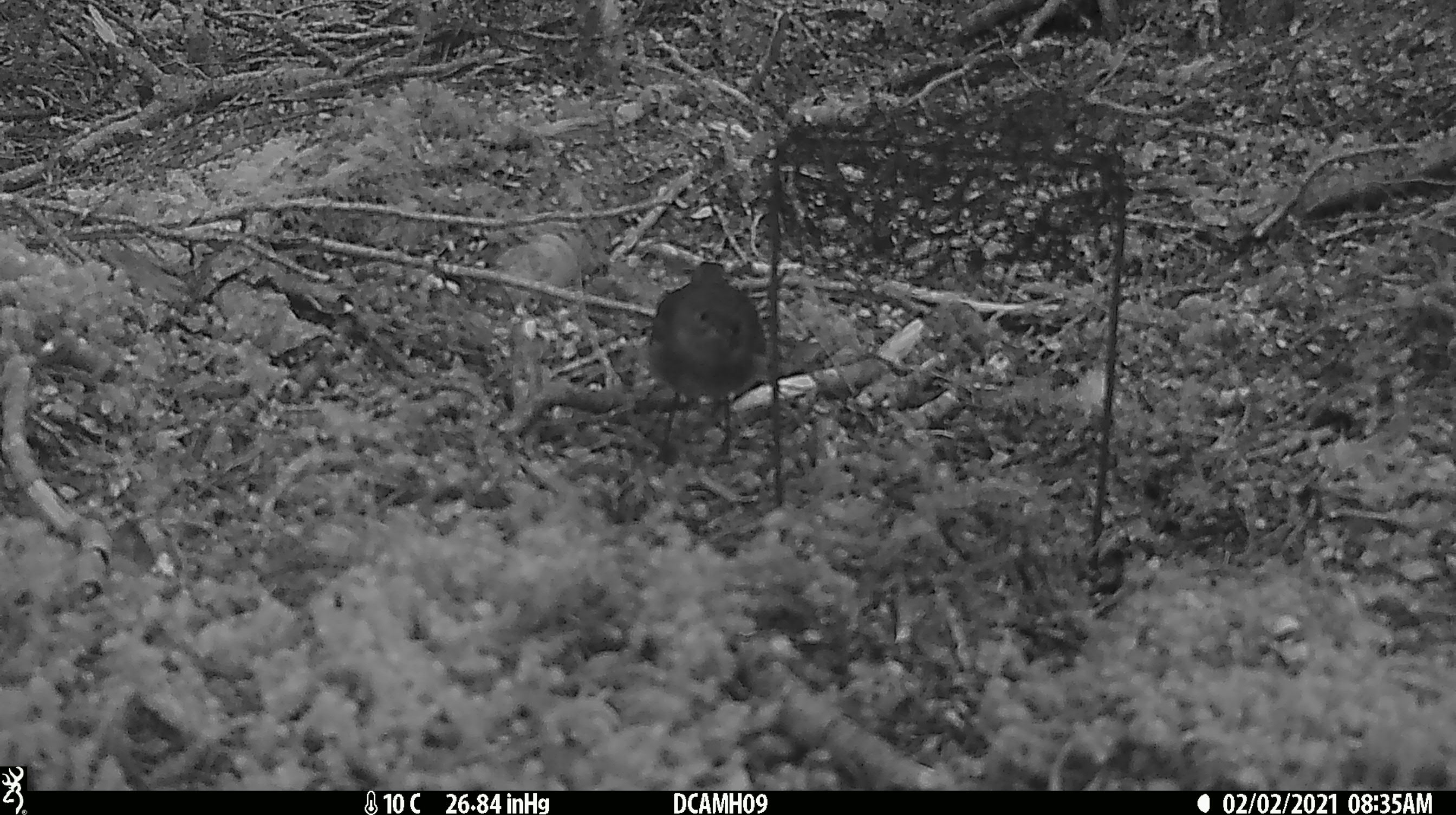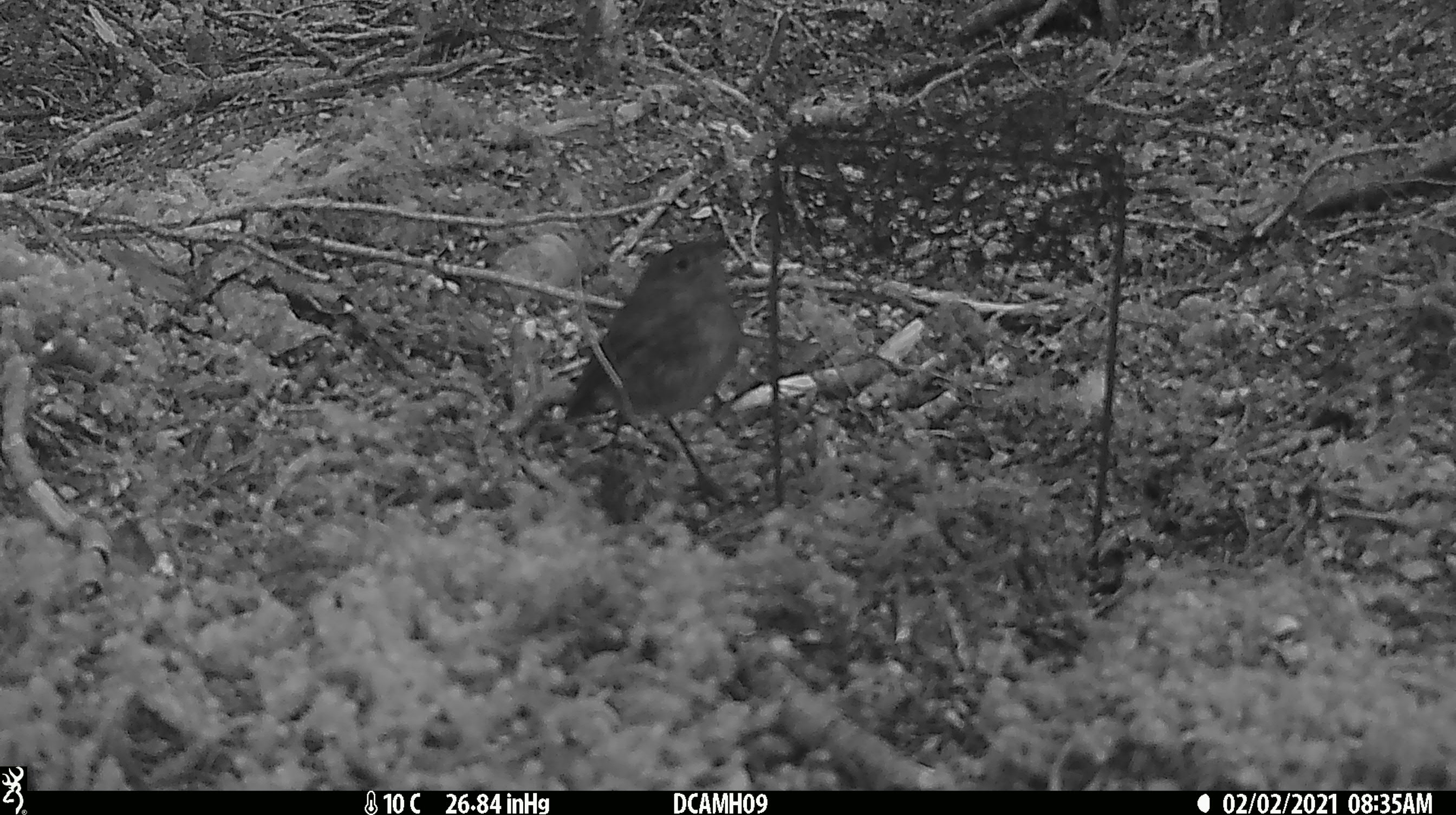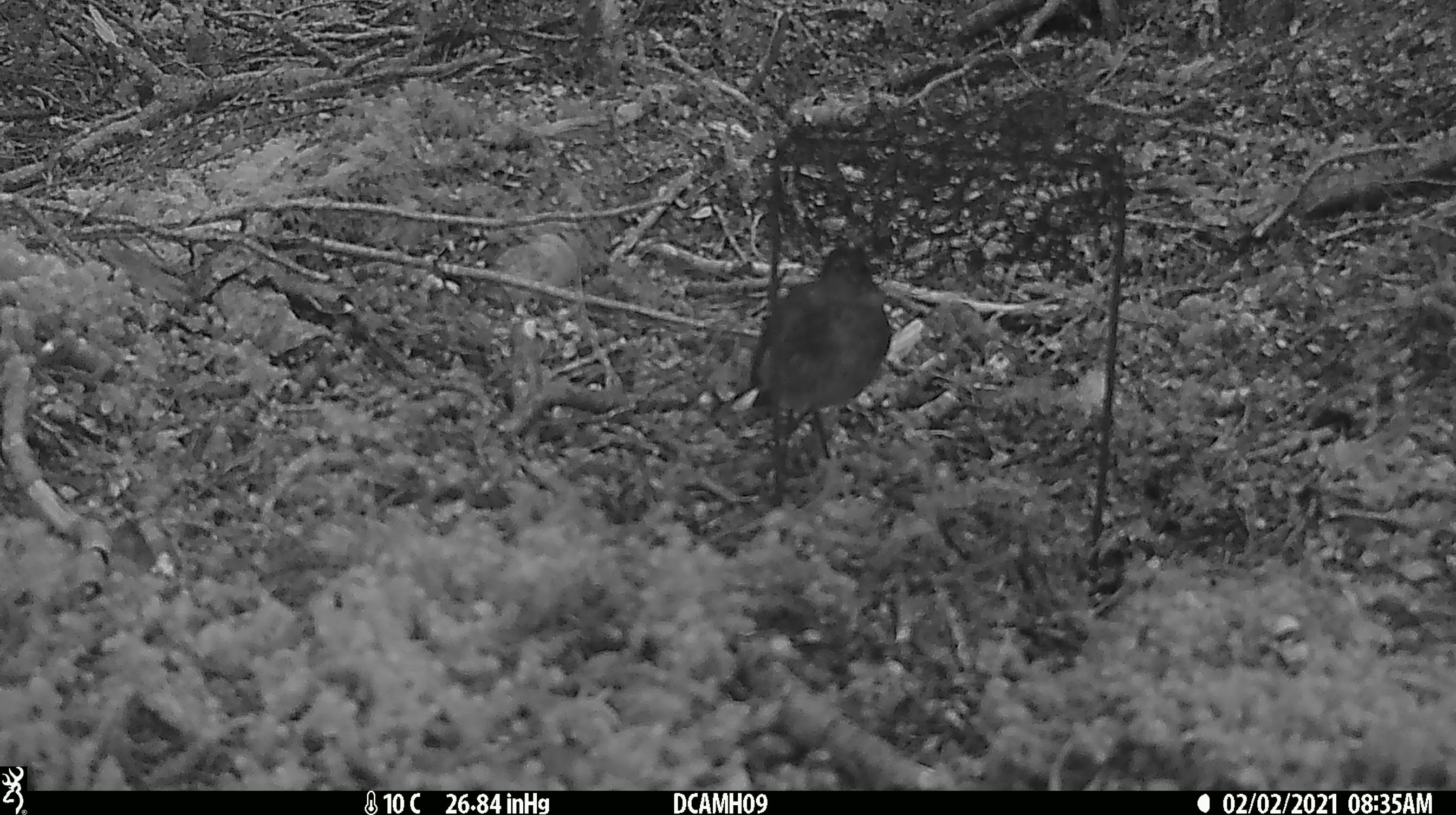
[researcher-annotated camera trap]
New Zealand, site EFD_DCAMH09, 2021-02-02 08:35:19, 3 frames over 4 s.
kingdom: Animalia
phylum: Chordata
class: Aves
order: Passeriformes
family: Petroicidae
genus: Petroica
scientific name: Petroica australis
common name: new zealand robin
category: robin